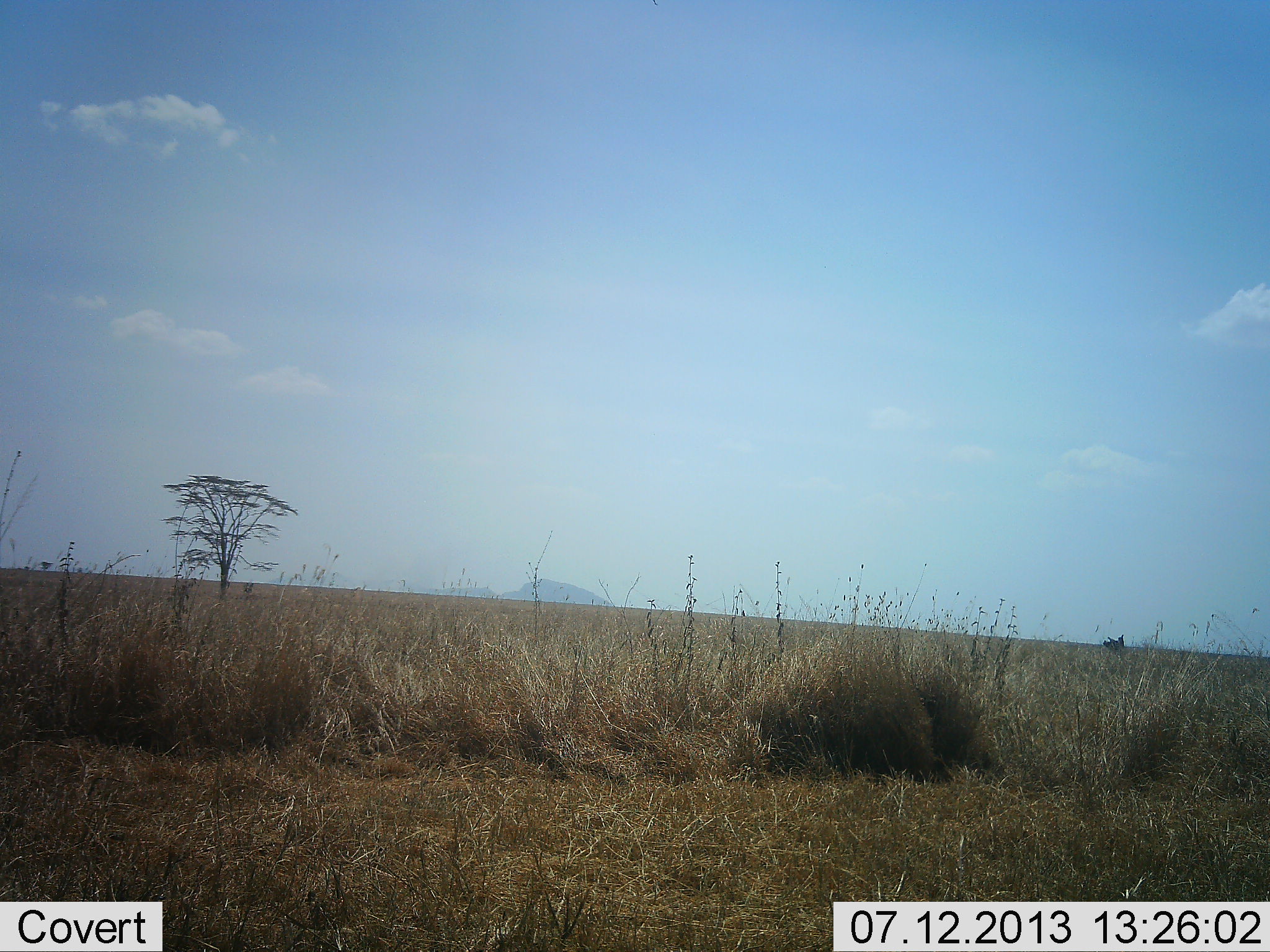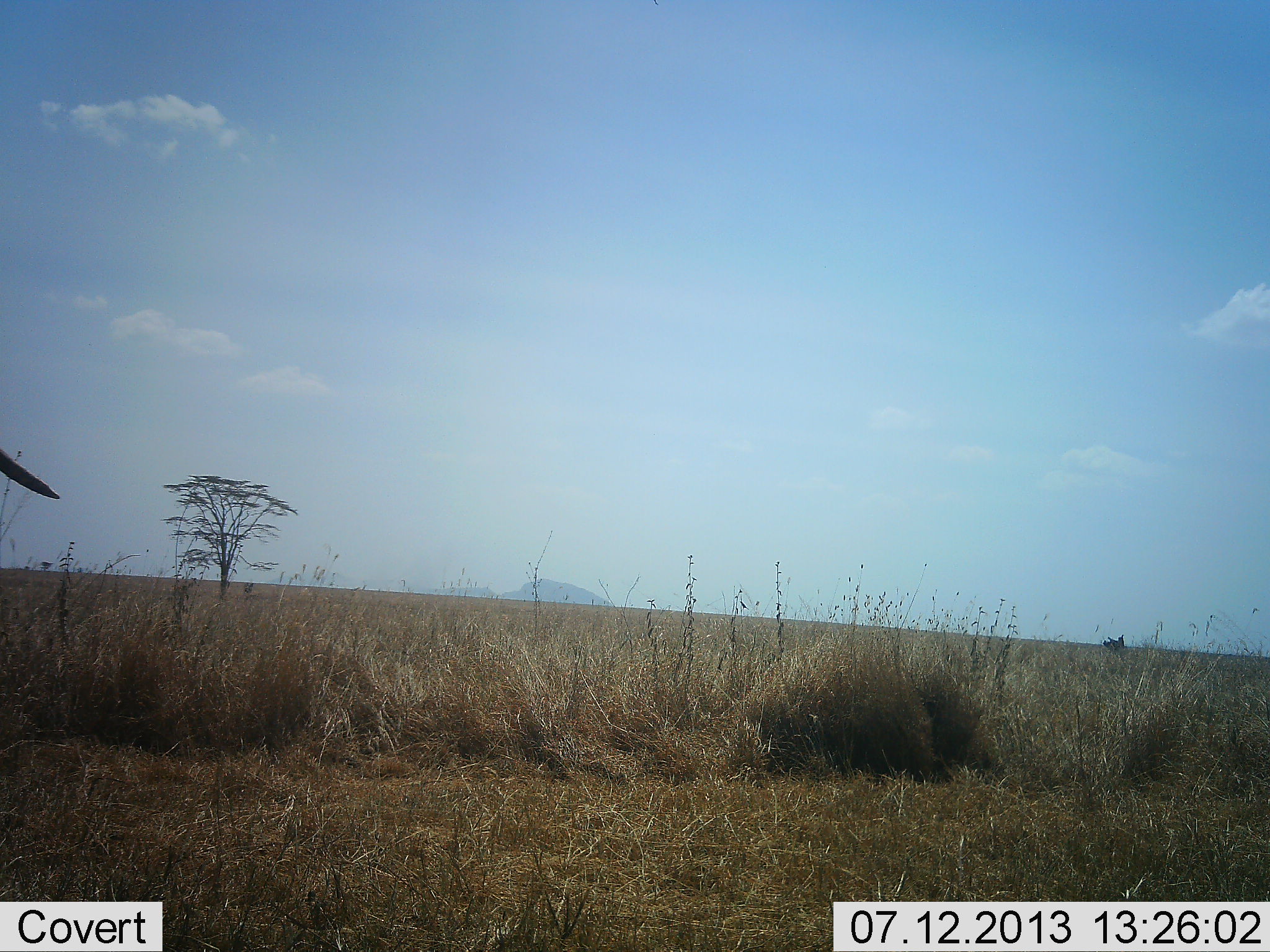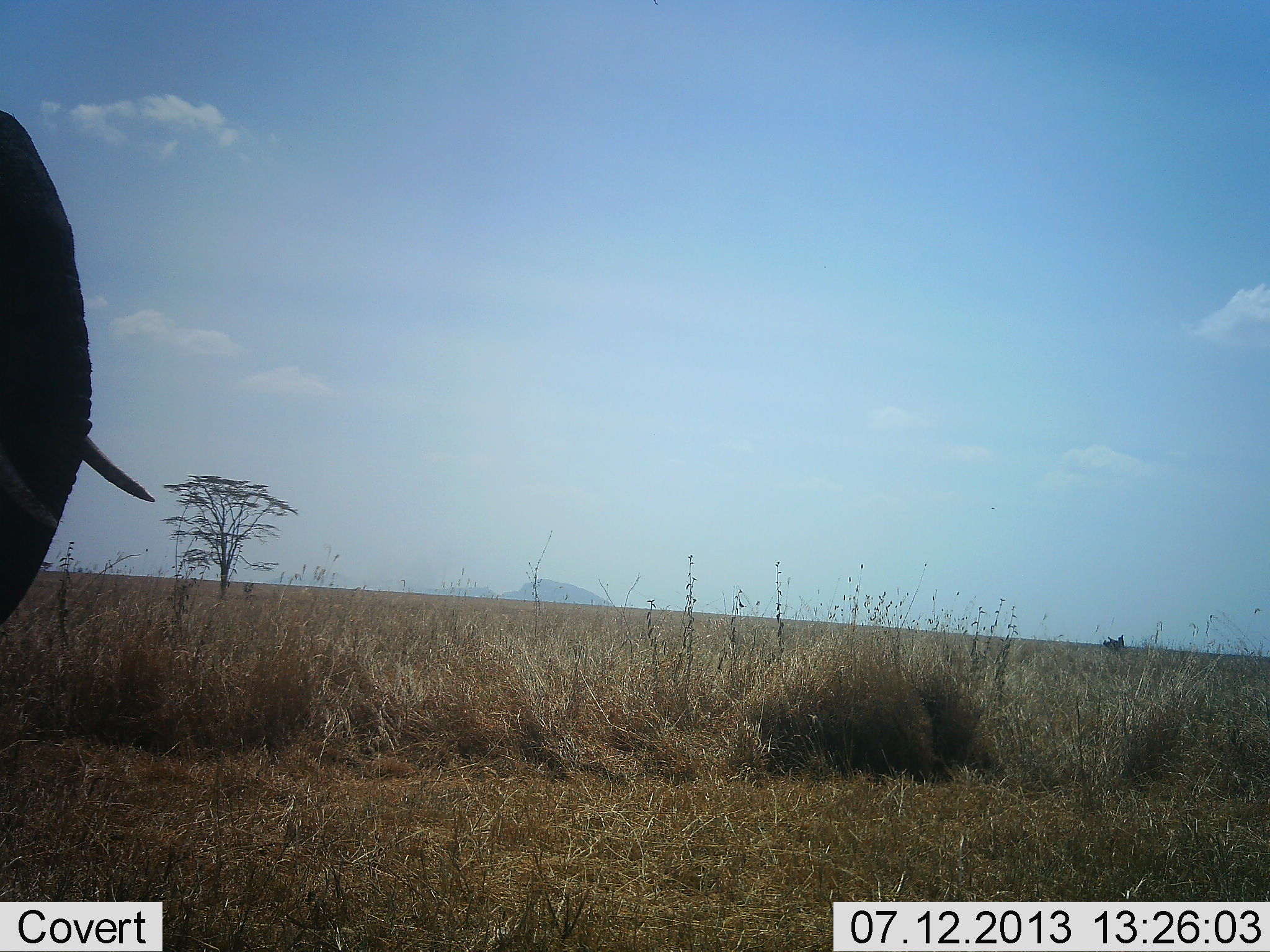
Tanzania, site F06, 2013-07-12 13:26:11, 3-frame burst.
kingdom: Animalia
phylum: Chordata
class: Mammalia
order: Proboscidea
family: Elephantidae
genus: Loxodonta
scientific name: Loxodonta africana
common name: african bush elephant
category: elephant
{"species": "elephant (african bush elephant) (Loxodonta africana)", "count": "1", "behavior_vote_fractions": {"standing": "12%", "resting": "0%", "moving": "88%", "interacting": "0%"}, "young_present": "0%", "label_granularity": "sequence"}